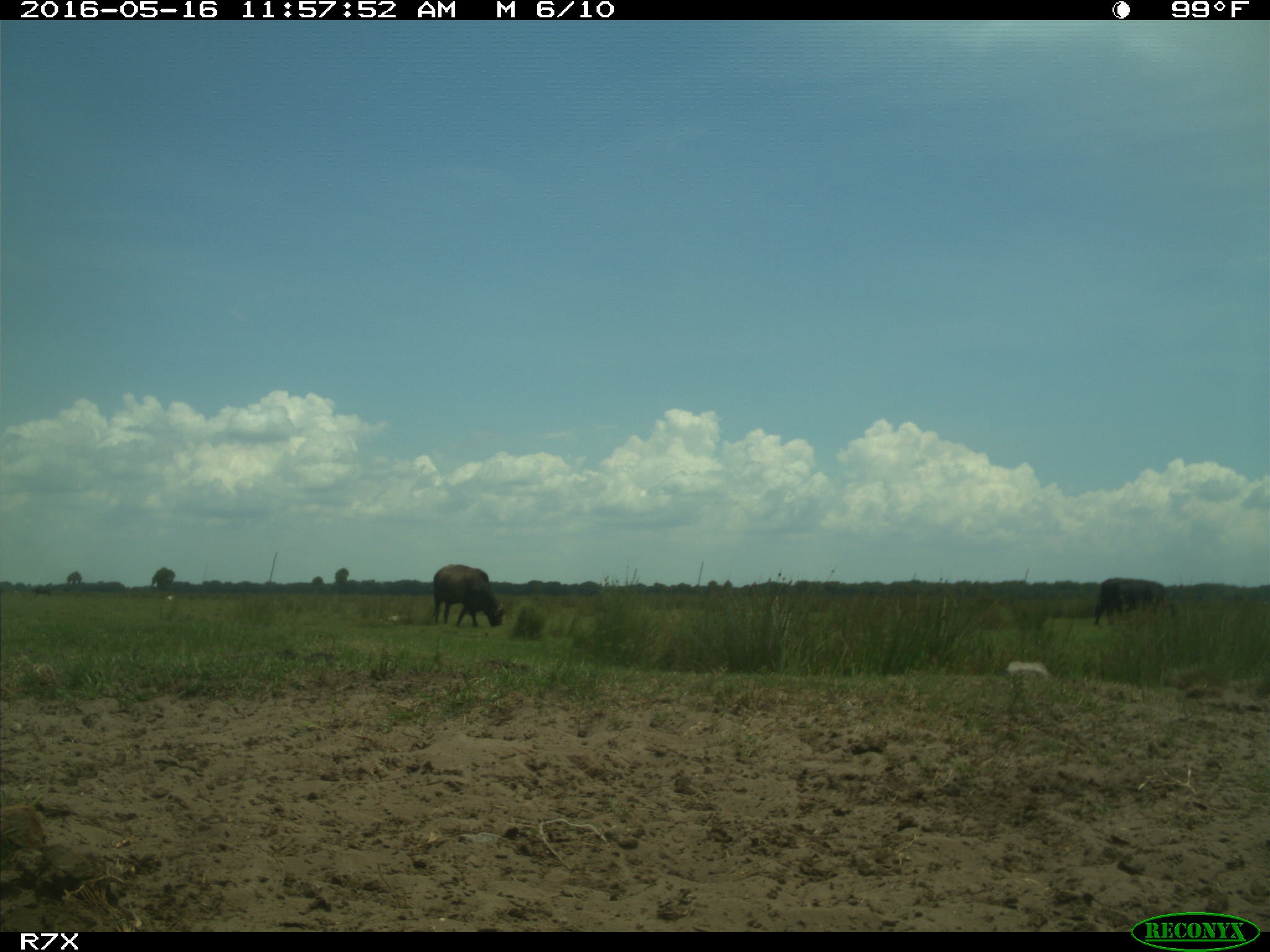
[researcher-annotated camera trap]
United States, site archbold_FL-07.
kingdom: Animalia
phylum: Chordata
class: Mammalia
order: Artiodactyla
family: Bovidae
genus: Bos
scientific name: Bos taurus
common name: domestic cow